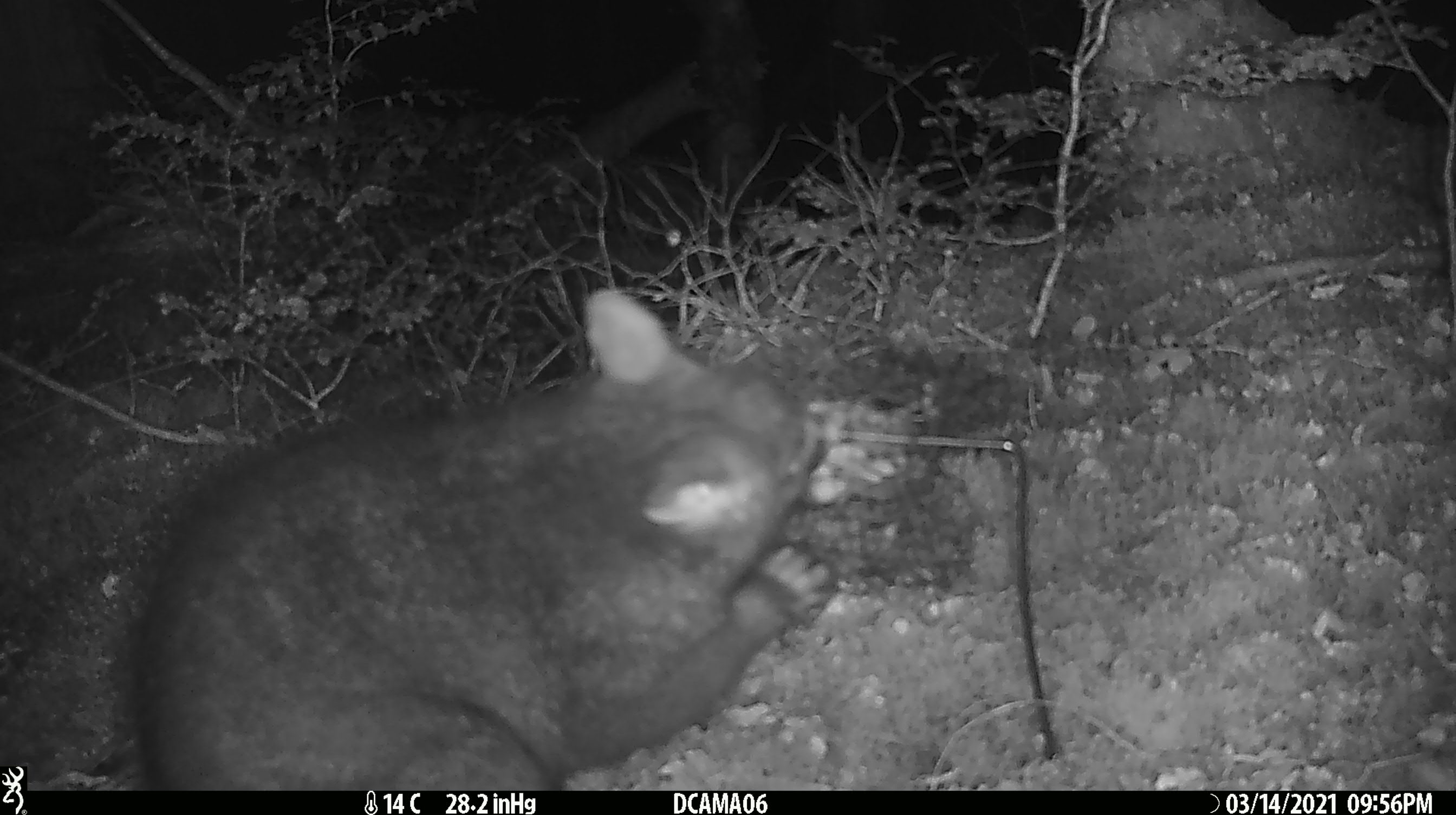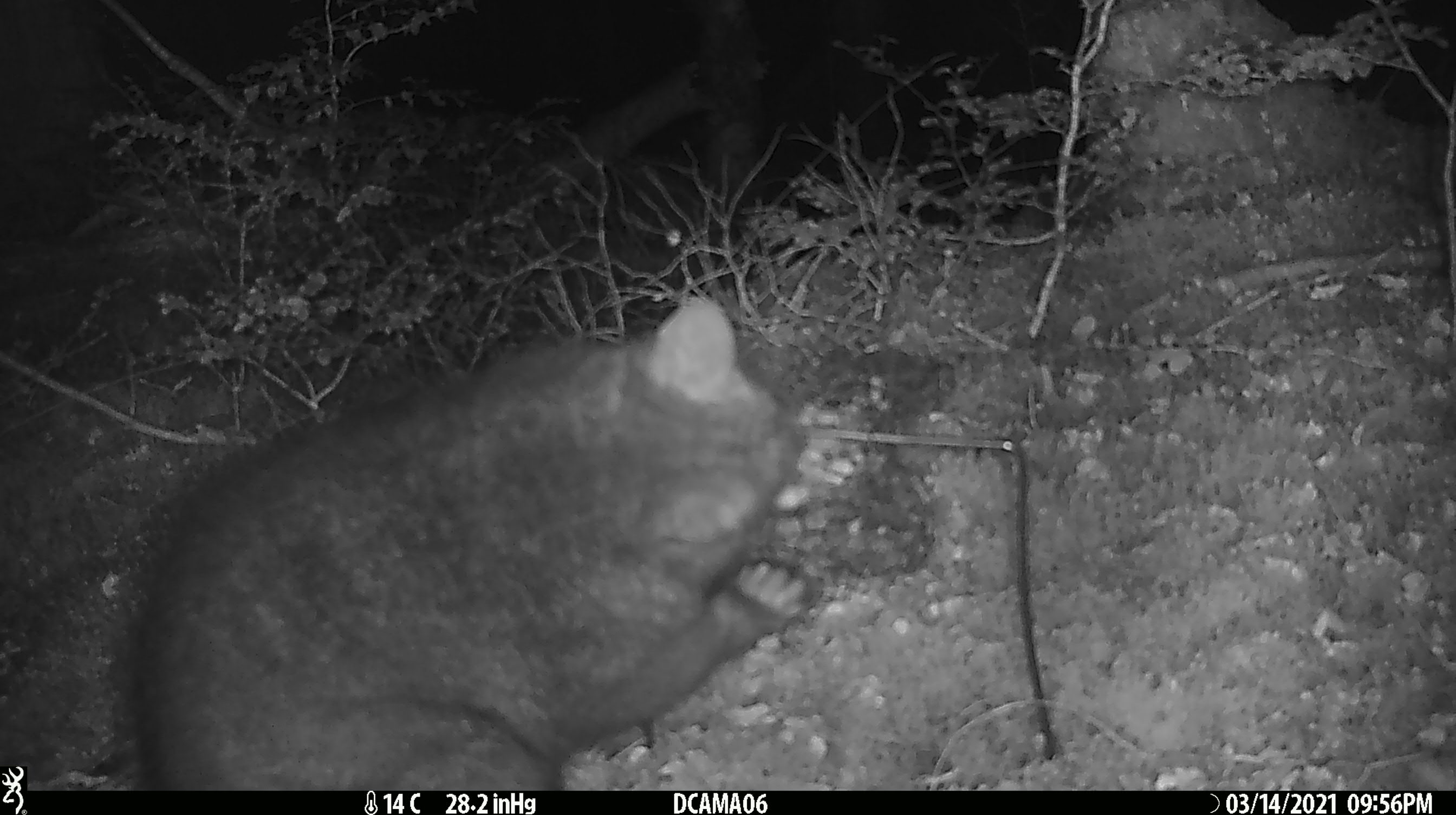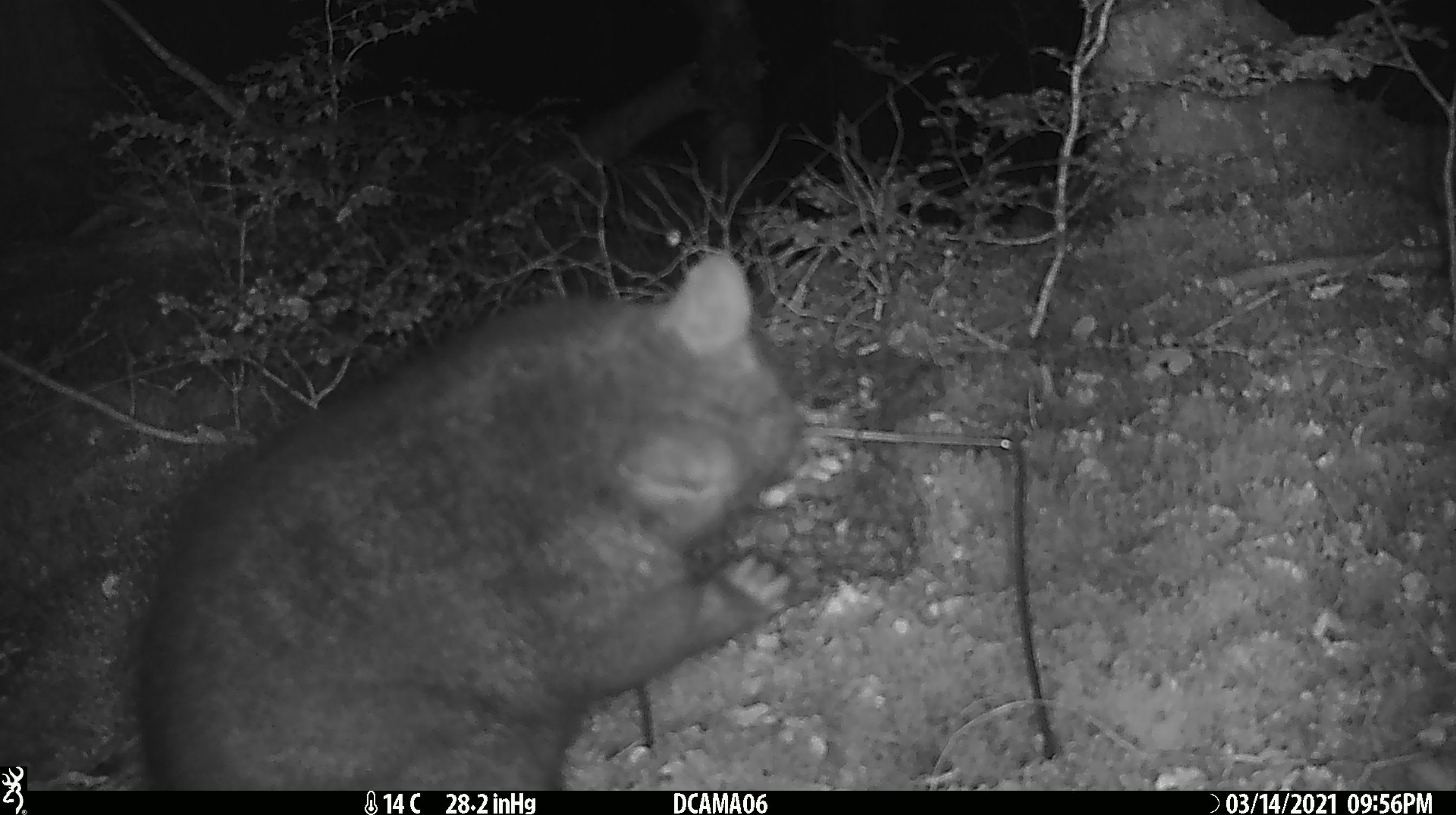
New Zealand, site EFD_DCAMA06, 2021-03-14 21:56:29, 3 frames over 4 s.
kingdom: Animalia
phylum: Chordata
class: Mammalia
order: Diprotodontia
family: Phalangeridae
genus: Trichosurus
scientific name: Trichosurus vulpecula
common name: common brushtail possum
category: possum